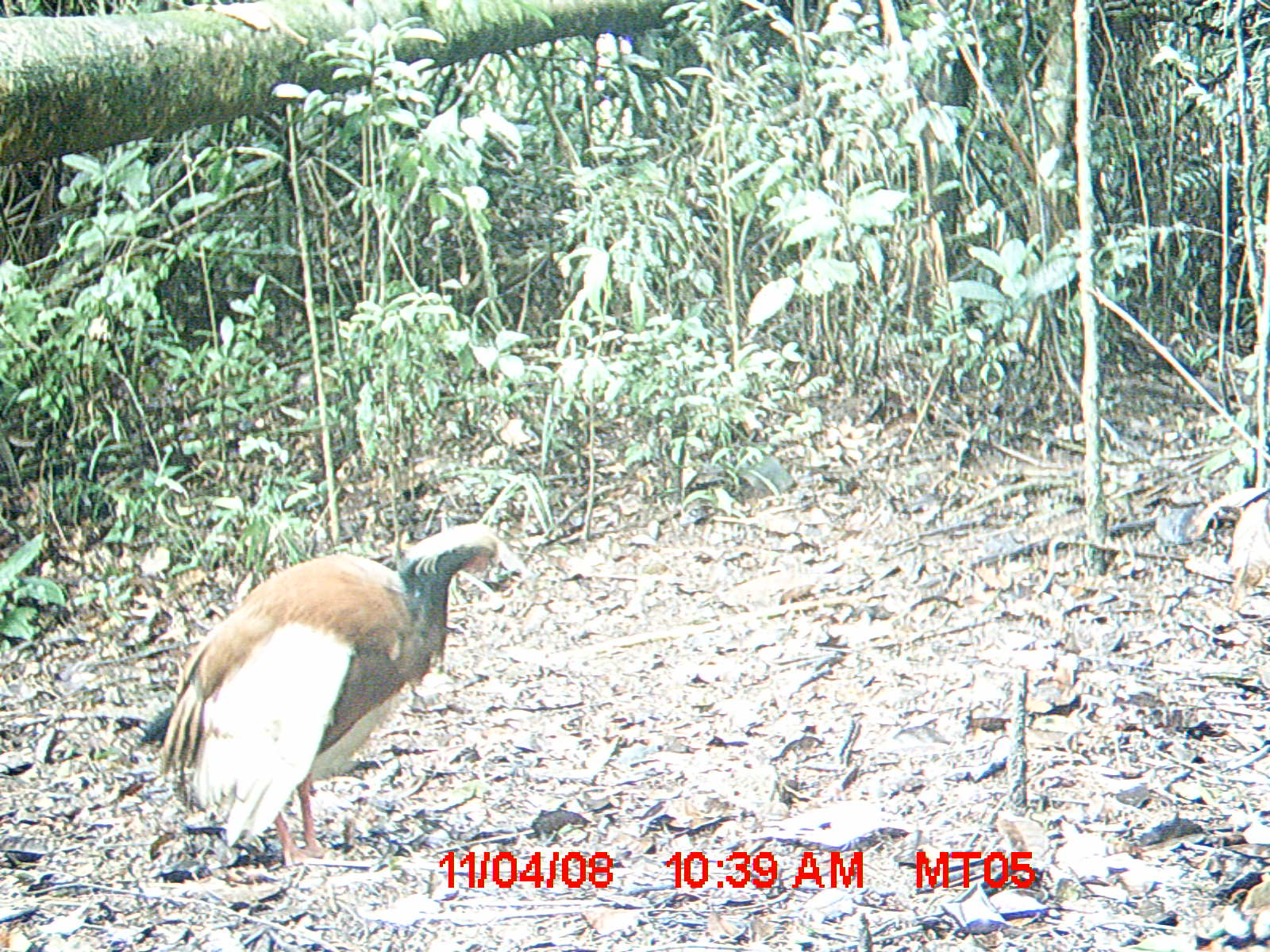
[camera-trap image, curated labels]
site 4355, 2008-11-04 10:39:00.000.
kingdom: Animalia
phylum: Chordata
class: Aves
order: Cuculiformes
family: Cuculidae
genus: Coua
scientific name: Coua serriana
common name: red-breasted coua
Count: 1.